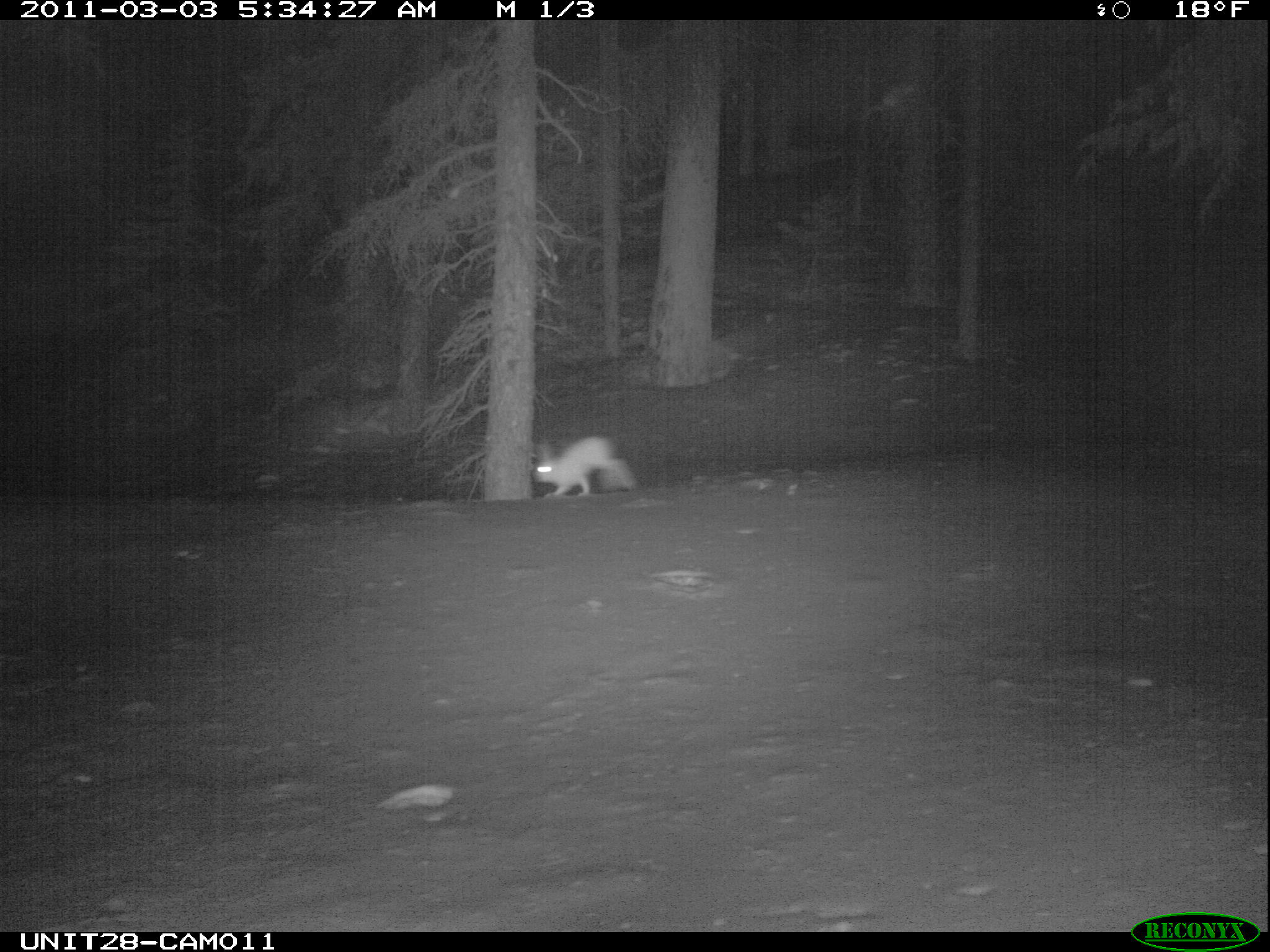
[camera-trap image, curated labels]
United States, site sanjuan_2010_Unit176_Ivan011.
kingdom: Animalia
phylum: Chordata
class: Mammalia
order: Lagomorpha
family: Leporidae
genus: Lepus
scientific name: Lepus americanus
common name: snowshoe hare